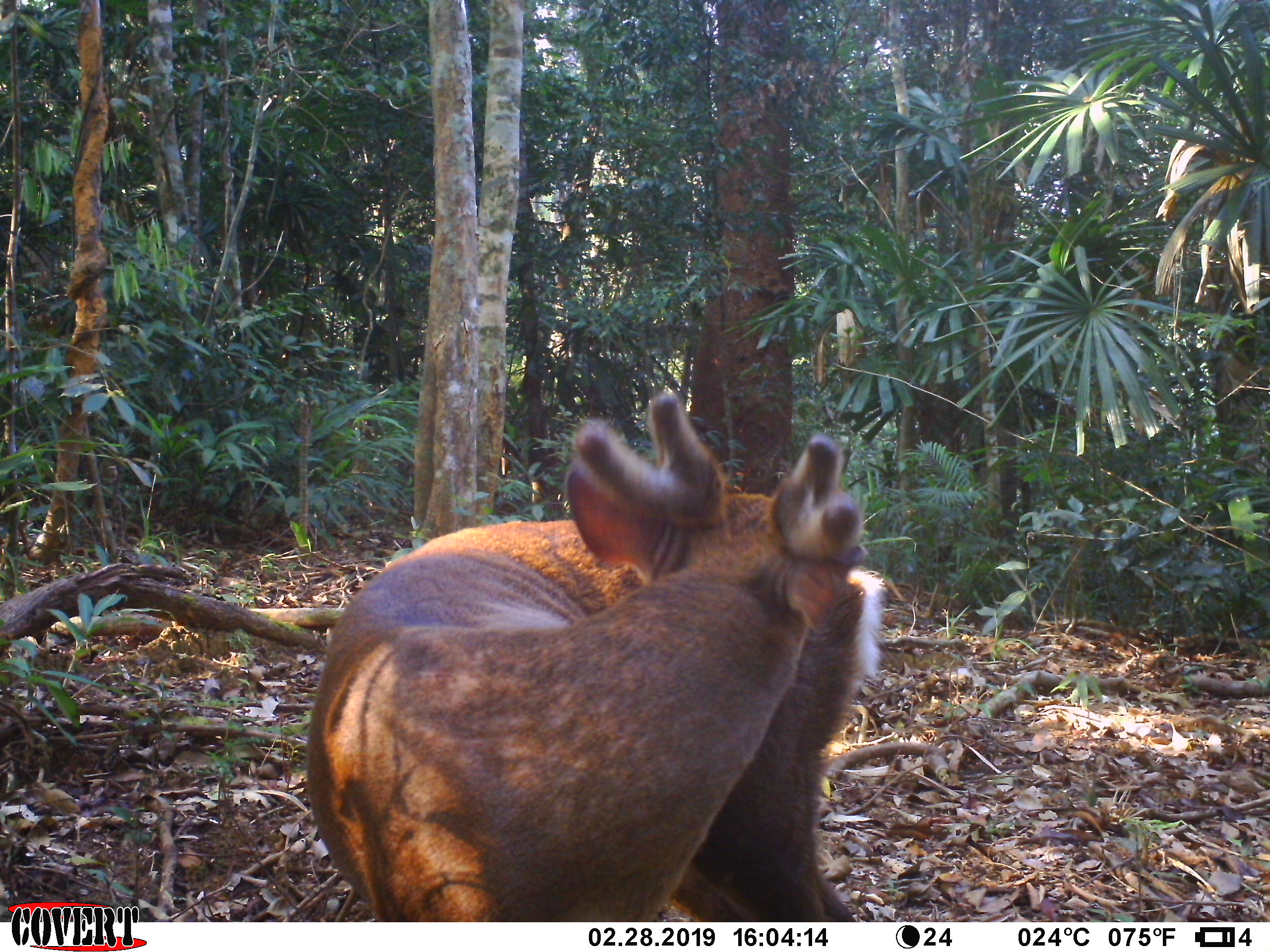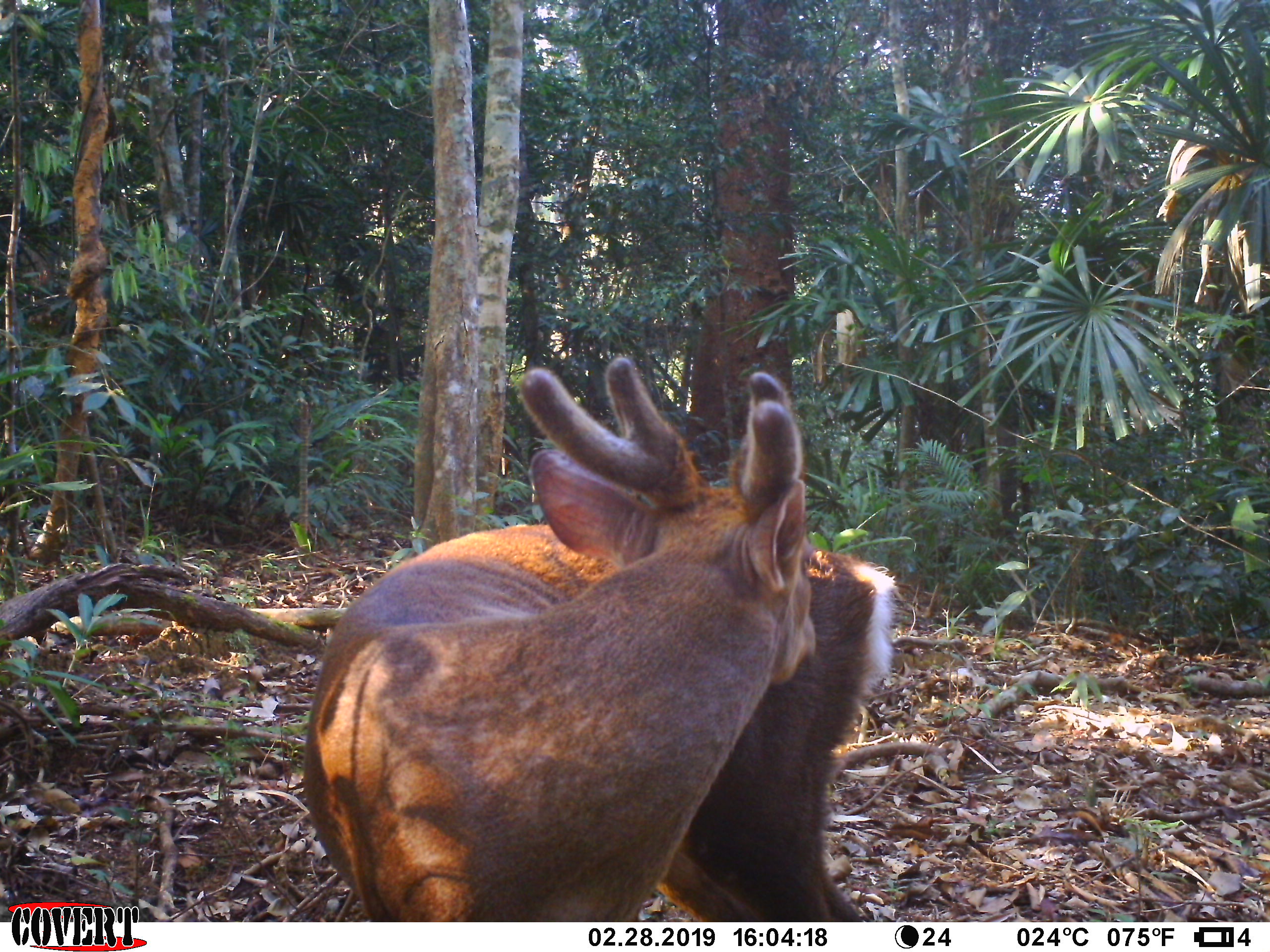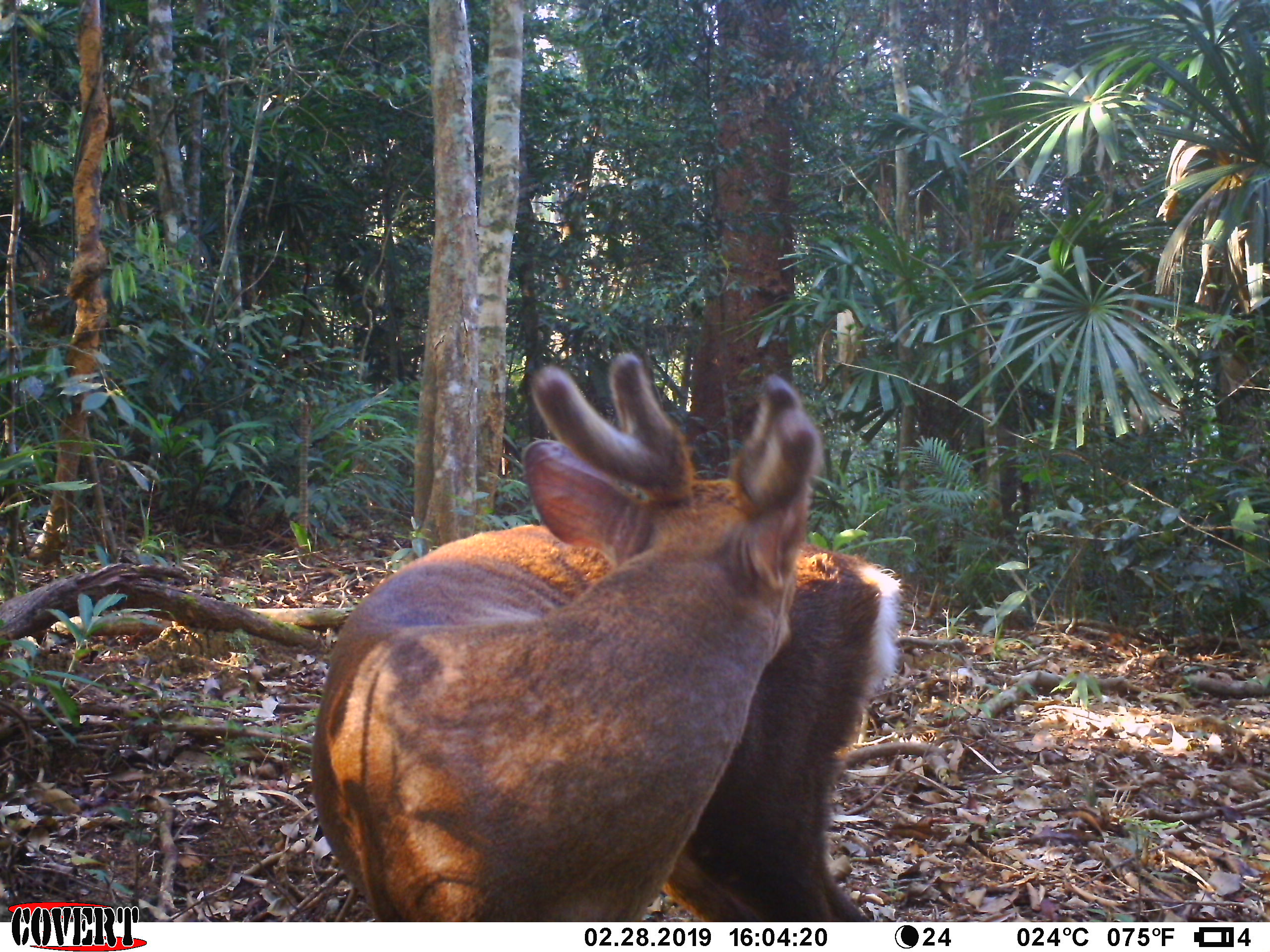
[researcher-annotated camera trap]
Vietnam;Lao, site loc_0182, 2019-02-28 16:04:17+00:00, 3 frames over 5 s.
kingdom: Animalia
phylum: Chordata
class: Mammalia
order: Artiodactyla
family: Cervidae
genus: Muntiacus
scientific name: Muntiacus vuquangensis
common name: large-antlered muntjac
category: large antlered muntjac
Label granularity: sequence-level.